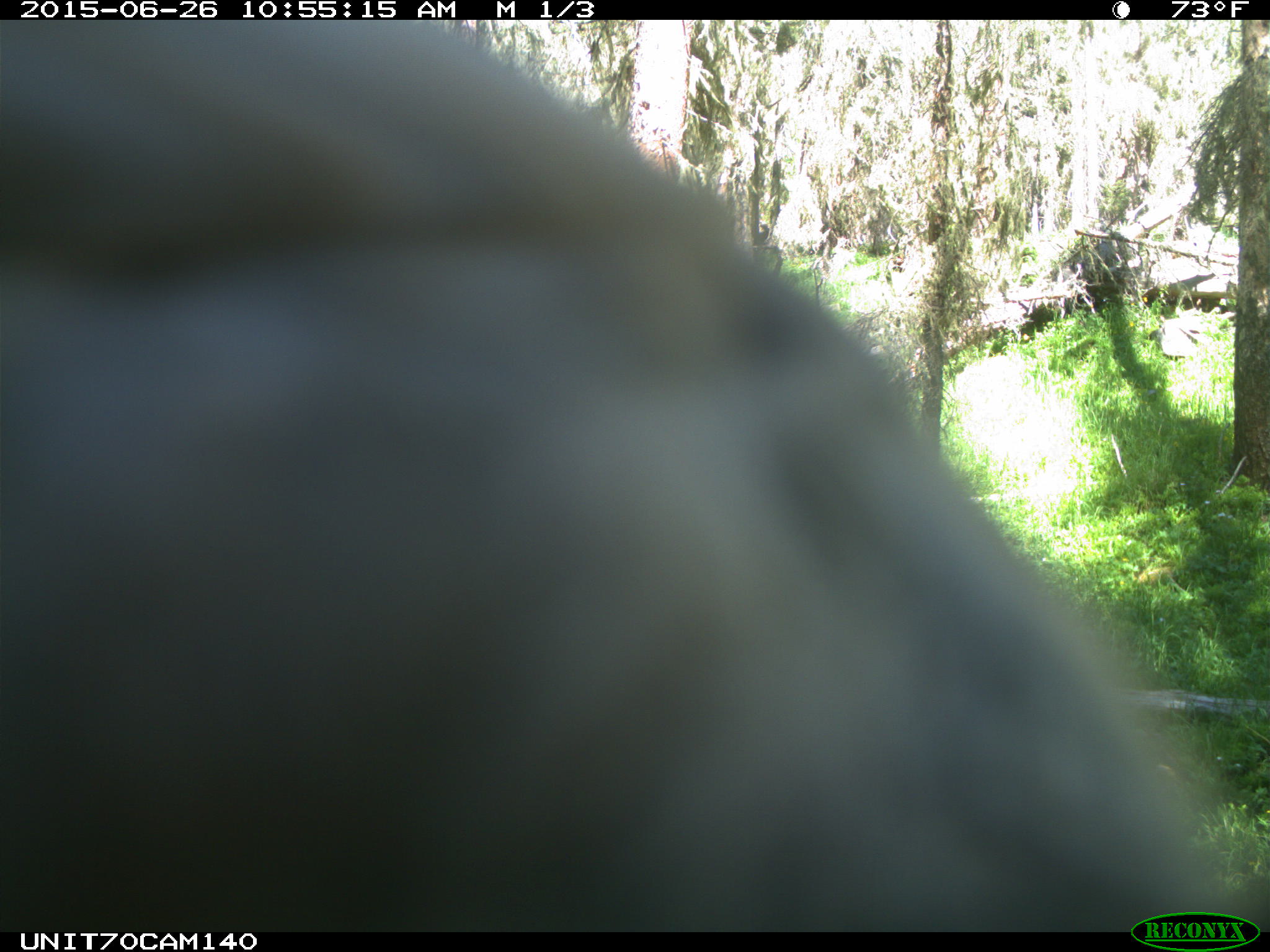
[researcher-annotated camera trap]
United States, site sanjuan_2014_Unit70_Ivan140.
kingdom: Animalia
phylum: Chordata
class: Aves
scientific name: Aves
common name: birds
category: unidentified bird